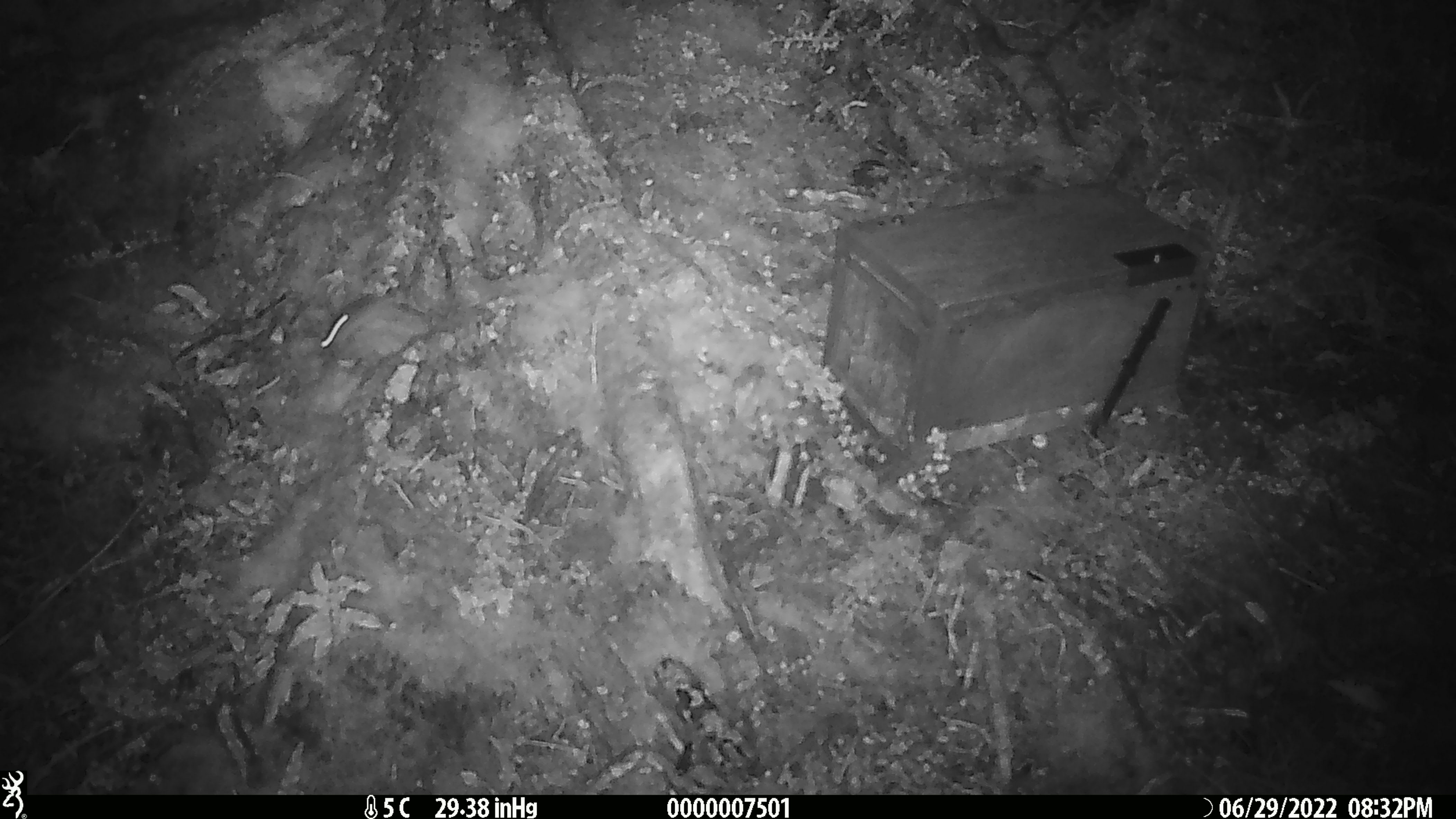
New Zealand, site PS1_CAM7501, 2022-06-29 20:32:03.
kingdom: Animalia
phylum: Chordata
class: Mammalia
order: Rodentia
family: Muridae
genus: Mus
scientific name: Mus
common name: mouse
Mouse (Mus).